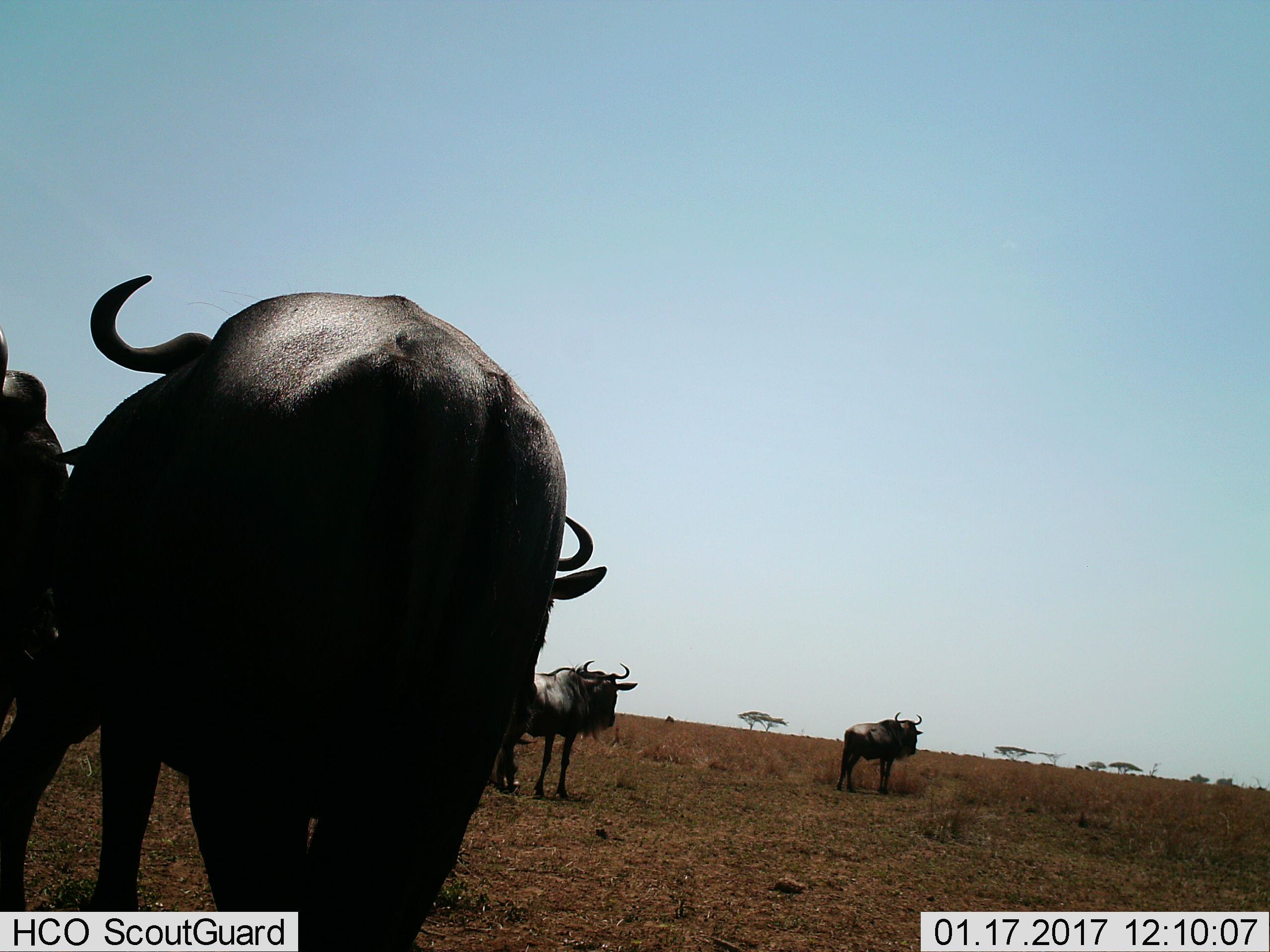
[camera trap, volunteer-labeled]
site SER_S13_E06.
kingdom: Animalia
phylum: Chordata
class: Mammalia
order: Artiodactyla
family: Bovidae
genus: Connochaetes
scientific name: Connochaetes taurinus taurinus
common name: blue wildebeest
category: wildebeestblue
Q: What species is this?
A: Wildebeestblue (blue wildebeest) (Connochaetes taurinus taurinus).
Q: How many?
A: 4.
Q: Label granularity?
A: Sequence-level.